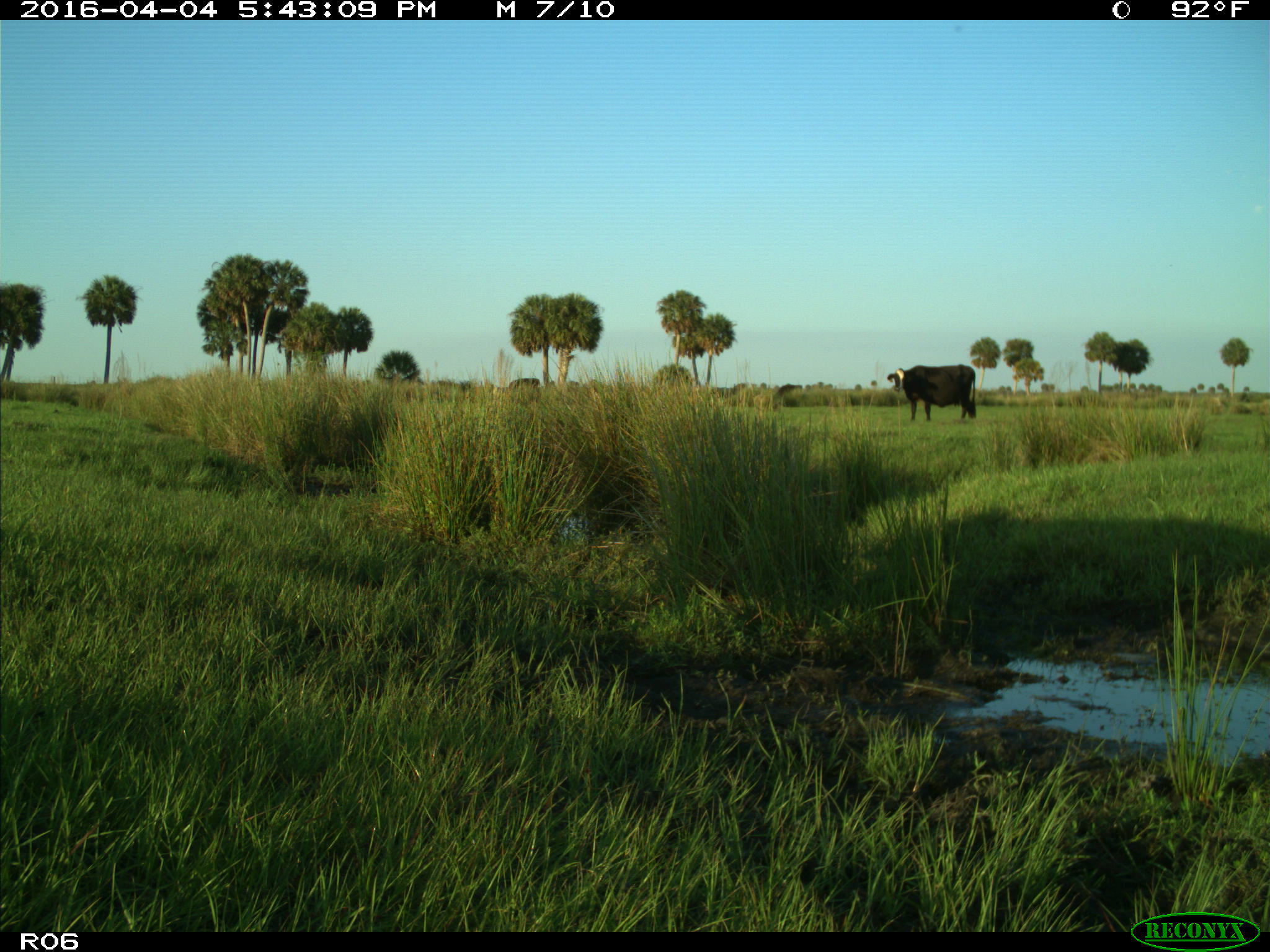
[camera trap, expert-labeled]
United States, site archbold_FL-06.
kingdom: Animalia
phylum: Chordata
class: Mammalia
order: Artiodactyla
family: Bovidae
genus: Bos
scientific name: Bos taurus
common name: domestic cow